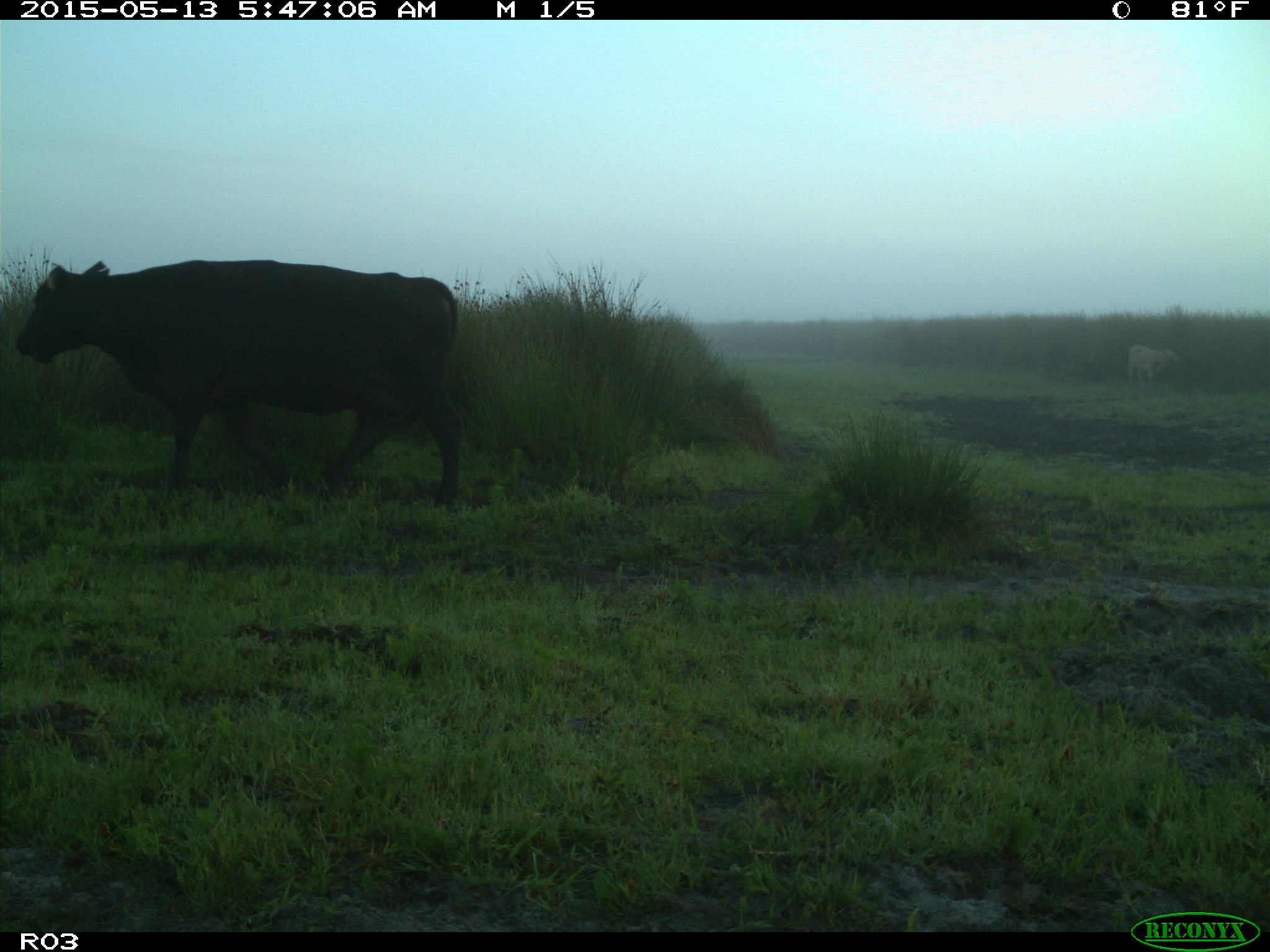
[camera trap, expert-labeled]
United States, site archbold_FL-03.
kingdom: Animalia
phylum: Chordata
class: Mammalia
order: Artiodactyla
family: Bovidae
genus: Bos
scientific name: Bos taurus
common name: domestic cow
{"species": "Bos taurus (domestic cow)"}